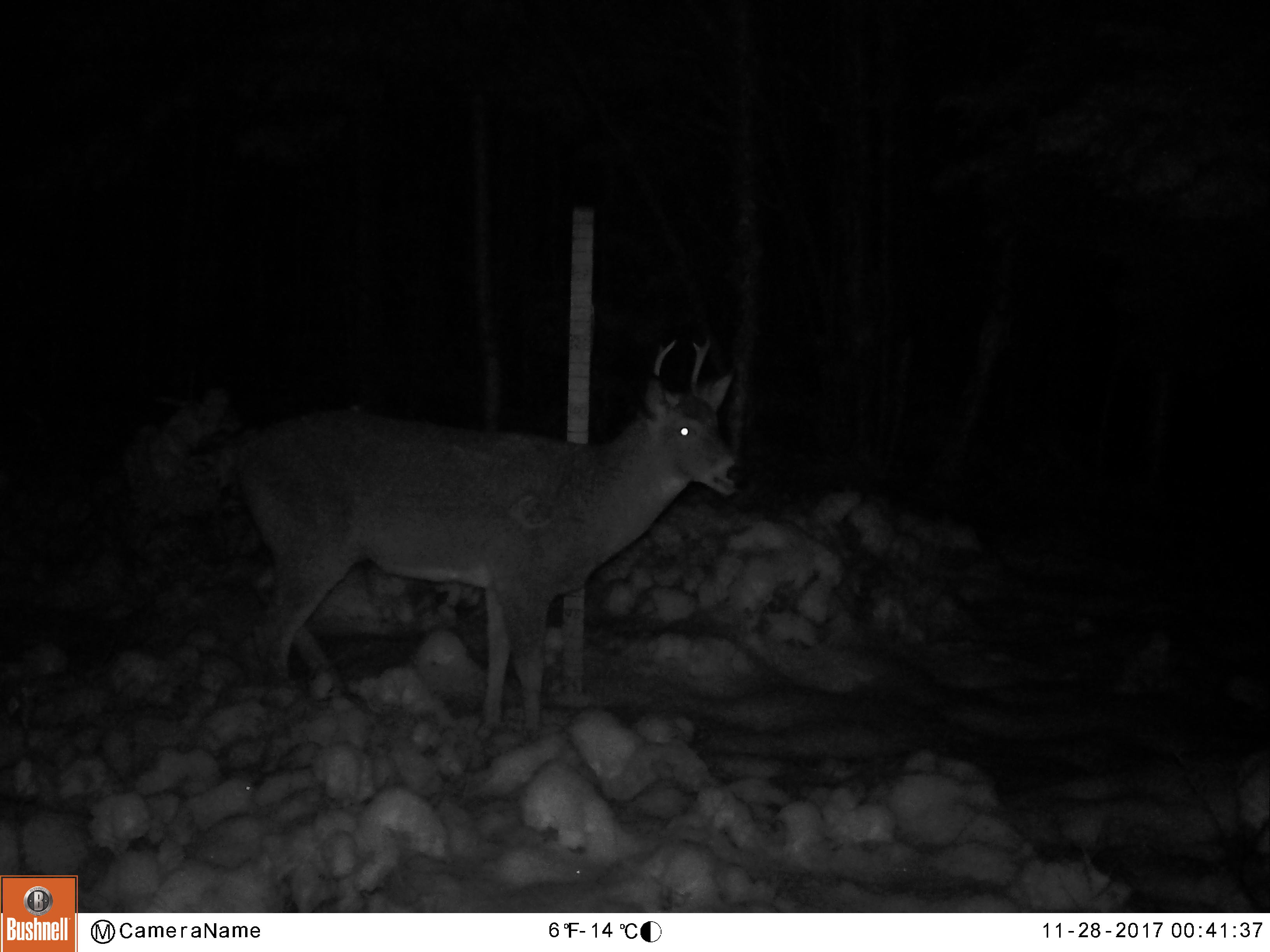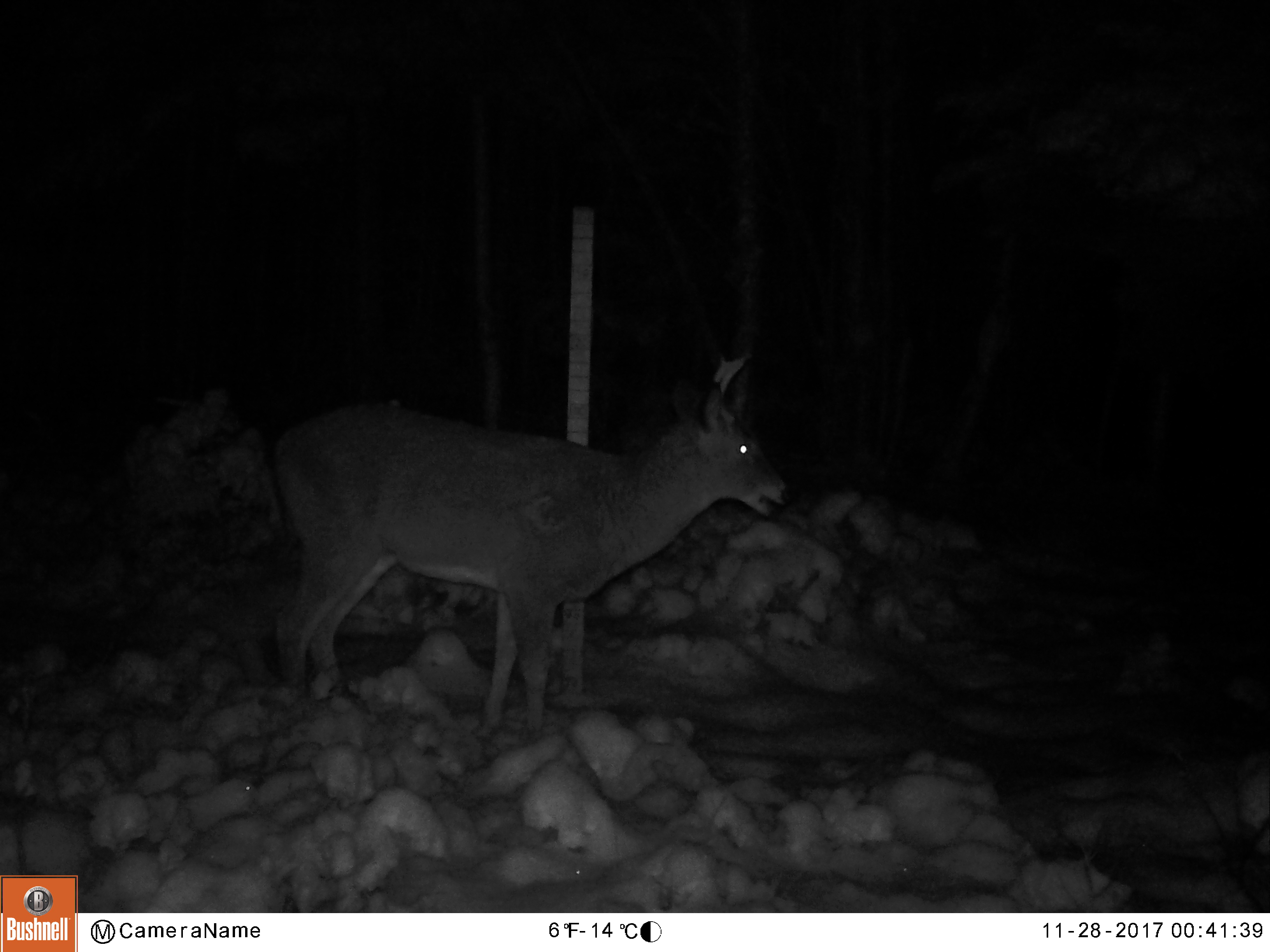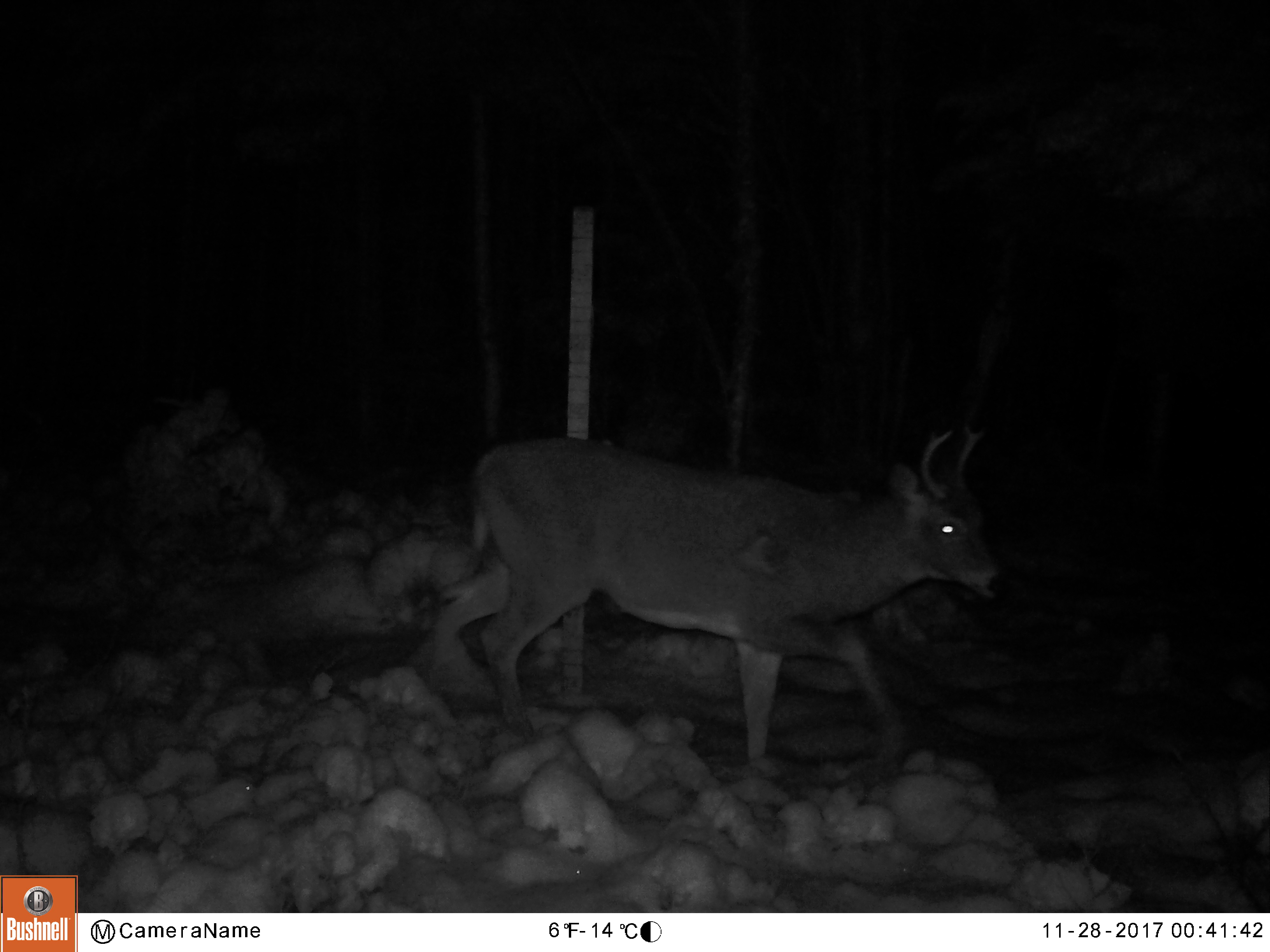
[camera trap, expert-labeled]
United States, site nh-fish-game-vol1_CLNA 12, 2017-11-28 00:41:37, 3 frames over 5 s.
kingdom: Animalia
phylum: Chordata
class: Mammalia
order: Artiodactyla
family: Cervidae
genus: Odocoileus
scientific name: Odocoileus virginianus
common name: white-tailed deer